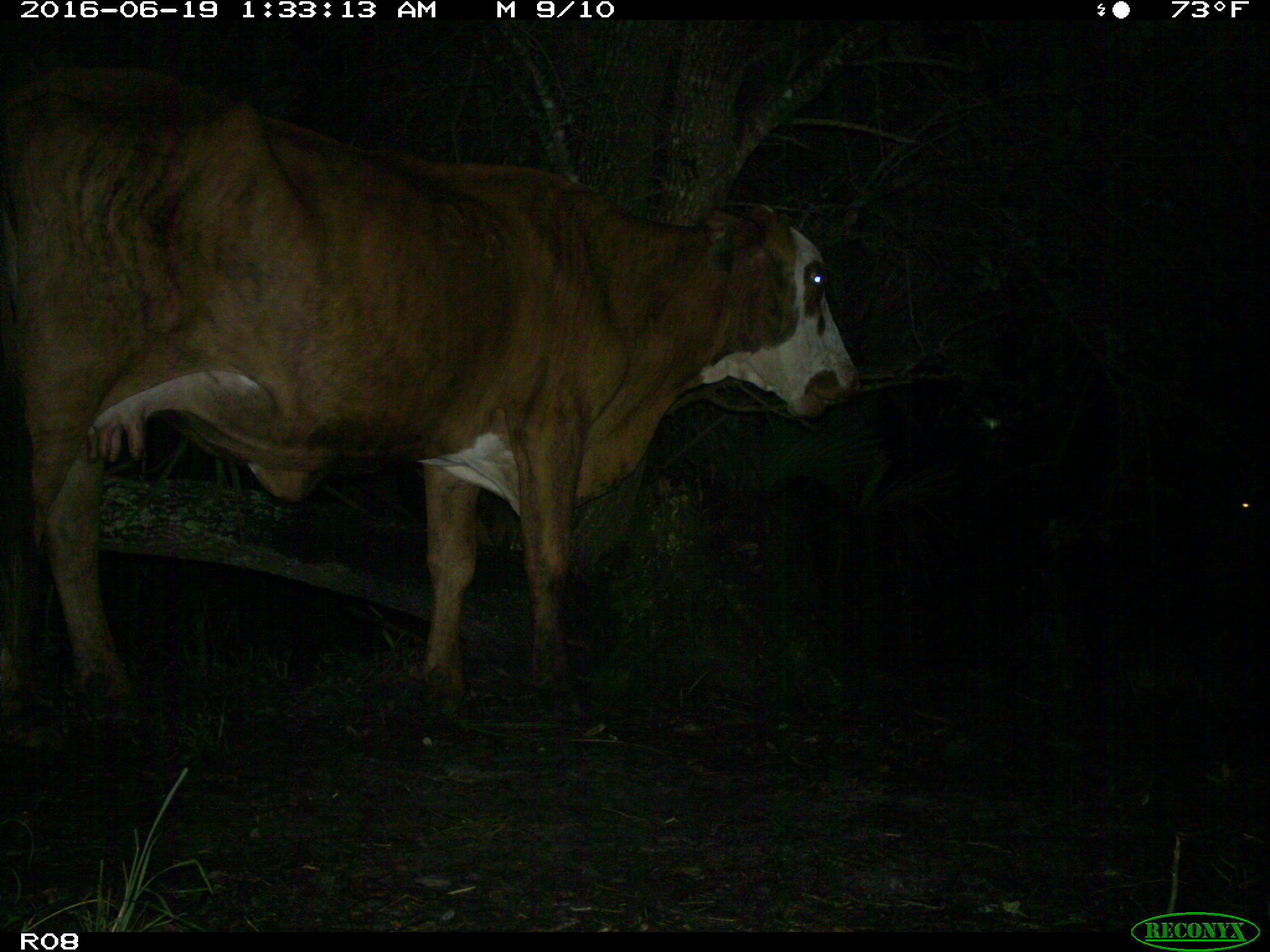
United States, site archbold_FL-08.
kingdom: Animalia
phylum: Chordata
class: Mammalia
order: Artiodactyla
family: Bovidae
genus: Bos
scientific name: Bos taurus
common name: domestic cow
Bos taurus (domestic cow).